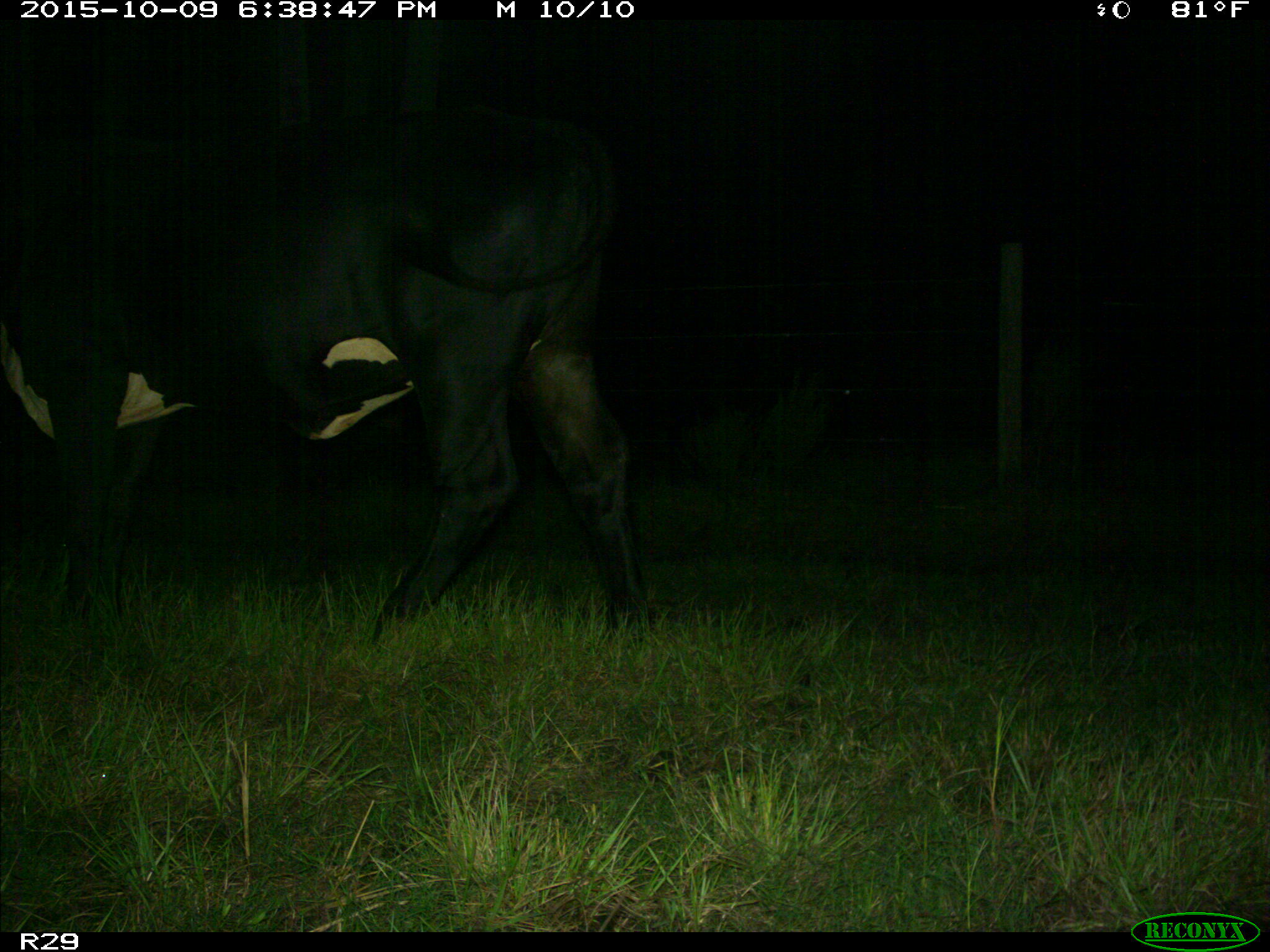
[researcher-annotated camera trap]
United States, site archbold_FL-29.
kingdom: Animalia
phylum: Chordata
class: Mammalia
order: Artiodactyla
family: Bovidae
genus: Bos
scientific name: Bos taurus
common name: domestic cow